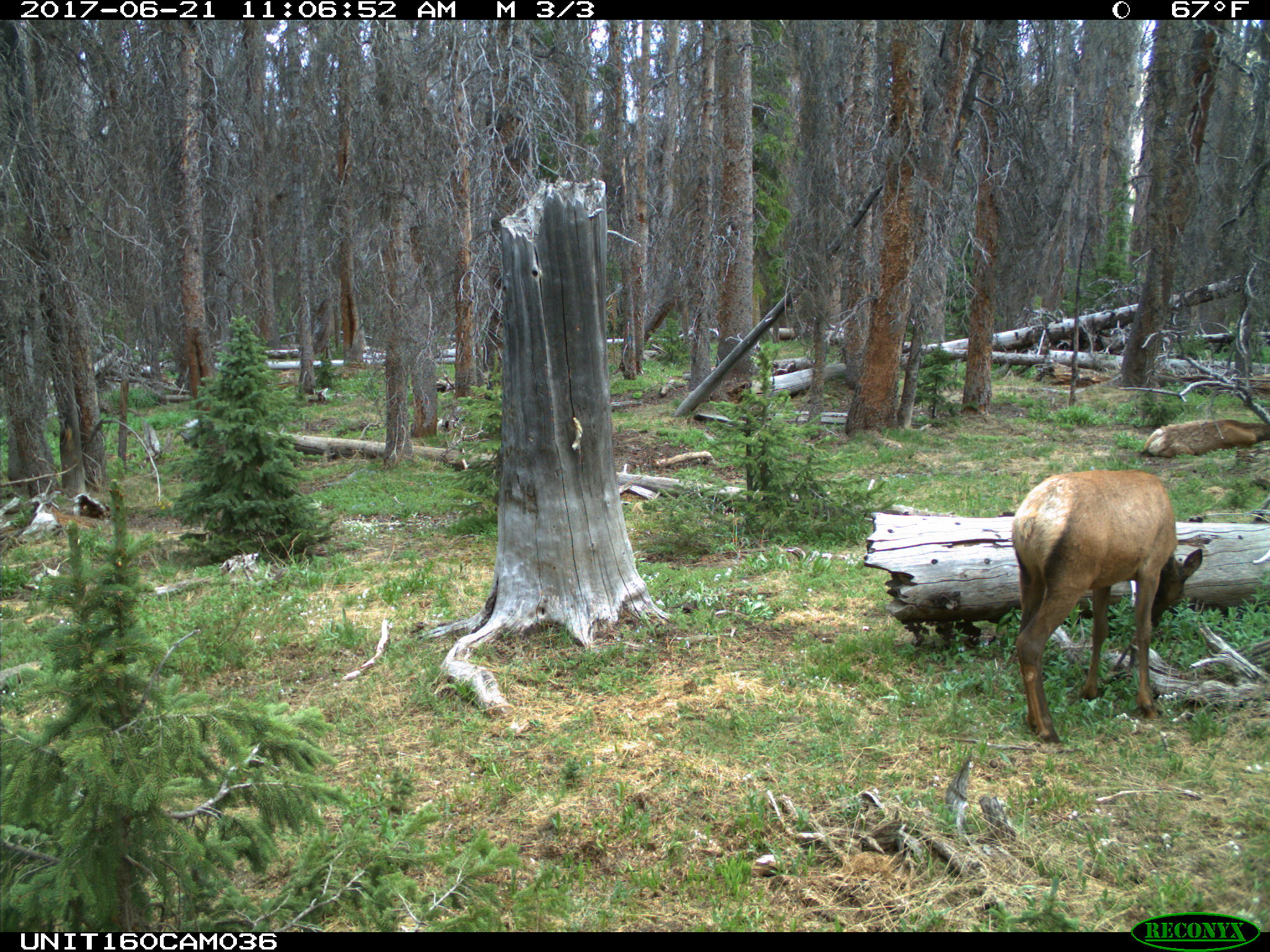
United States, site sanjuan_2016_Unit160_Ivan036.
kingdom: Animalia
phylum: Chordata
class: Mammalia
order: Artiodactyla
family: Cervidae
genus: Cervus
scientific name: Cervus elaphus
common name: red deer